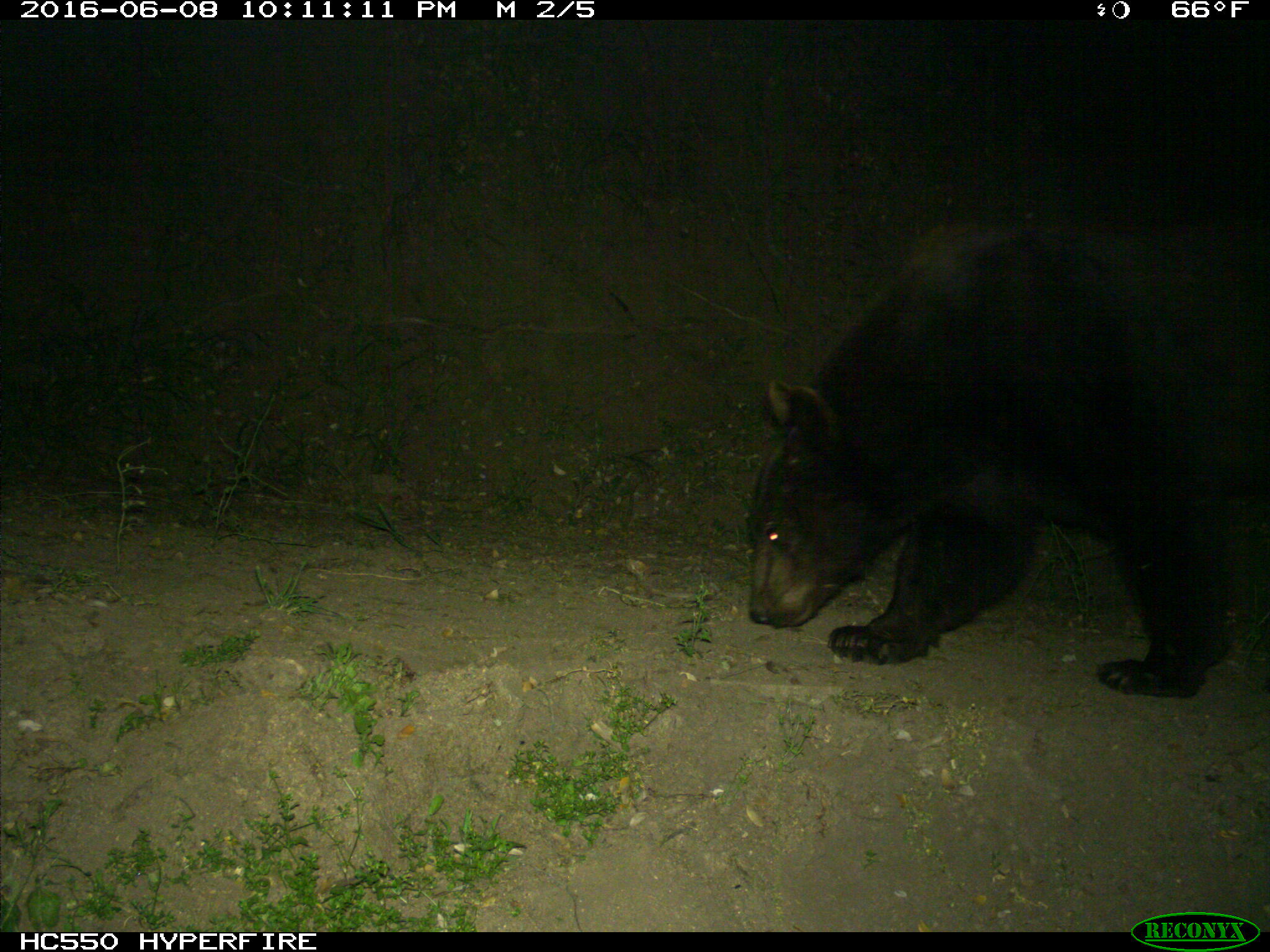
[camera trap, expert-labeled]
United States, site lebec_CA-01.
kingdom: Animalia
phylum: Chordata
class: Mammalia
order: Carnivora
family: Ursidae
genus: Ursus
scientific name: Ursus americanus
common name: american black bear